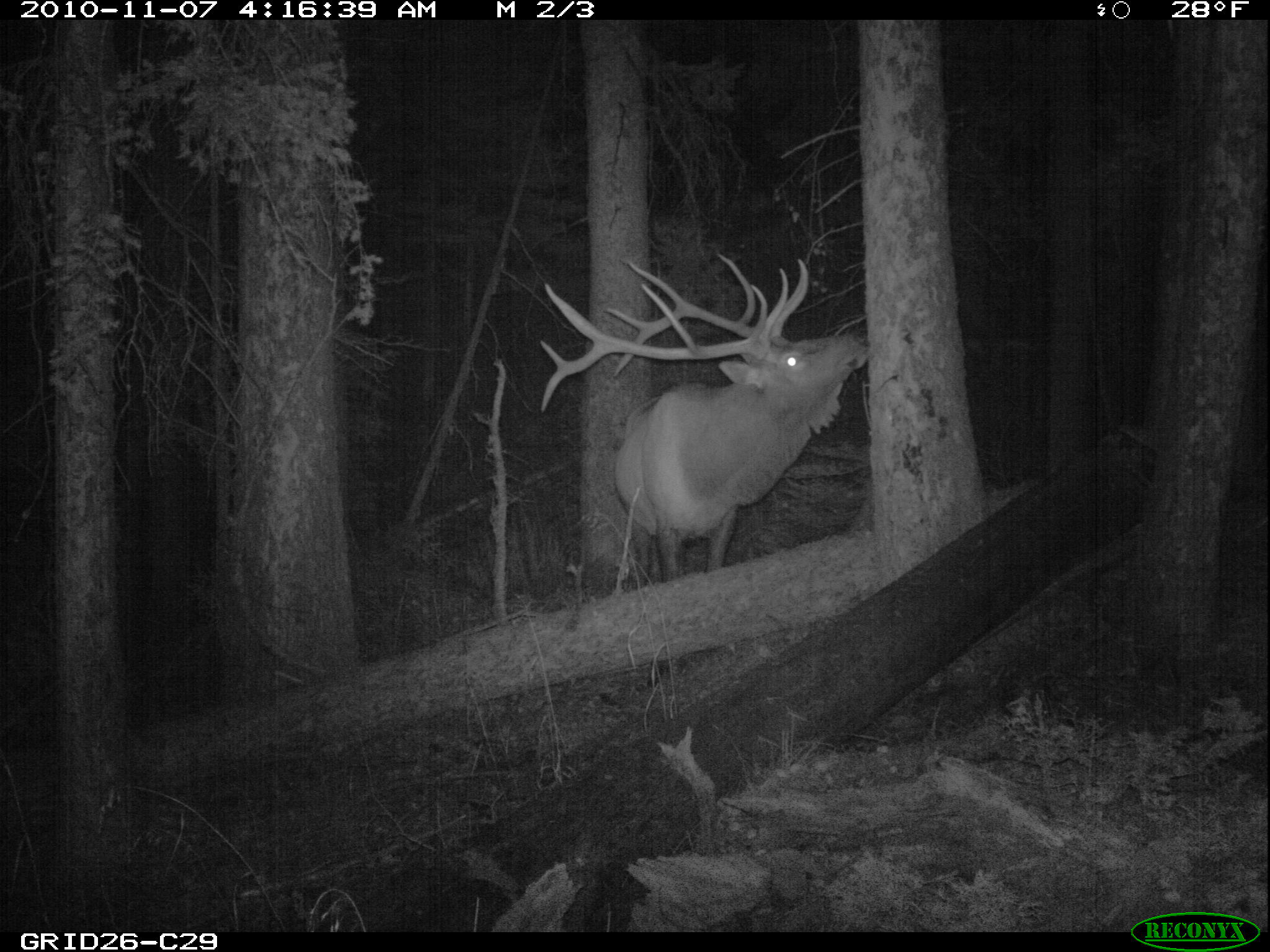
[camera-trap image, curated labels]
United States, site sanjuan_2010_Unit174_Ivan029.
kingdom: Animalia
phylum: Chordata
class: Mammalia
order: Artiodactyla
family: Cervidae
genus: Cervus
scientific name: Cervus elaphus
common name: red deer